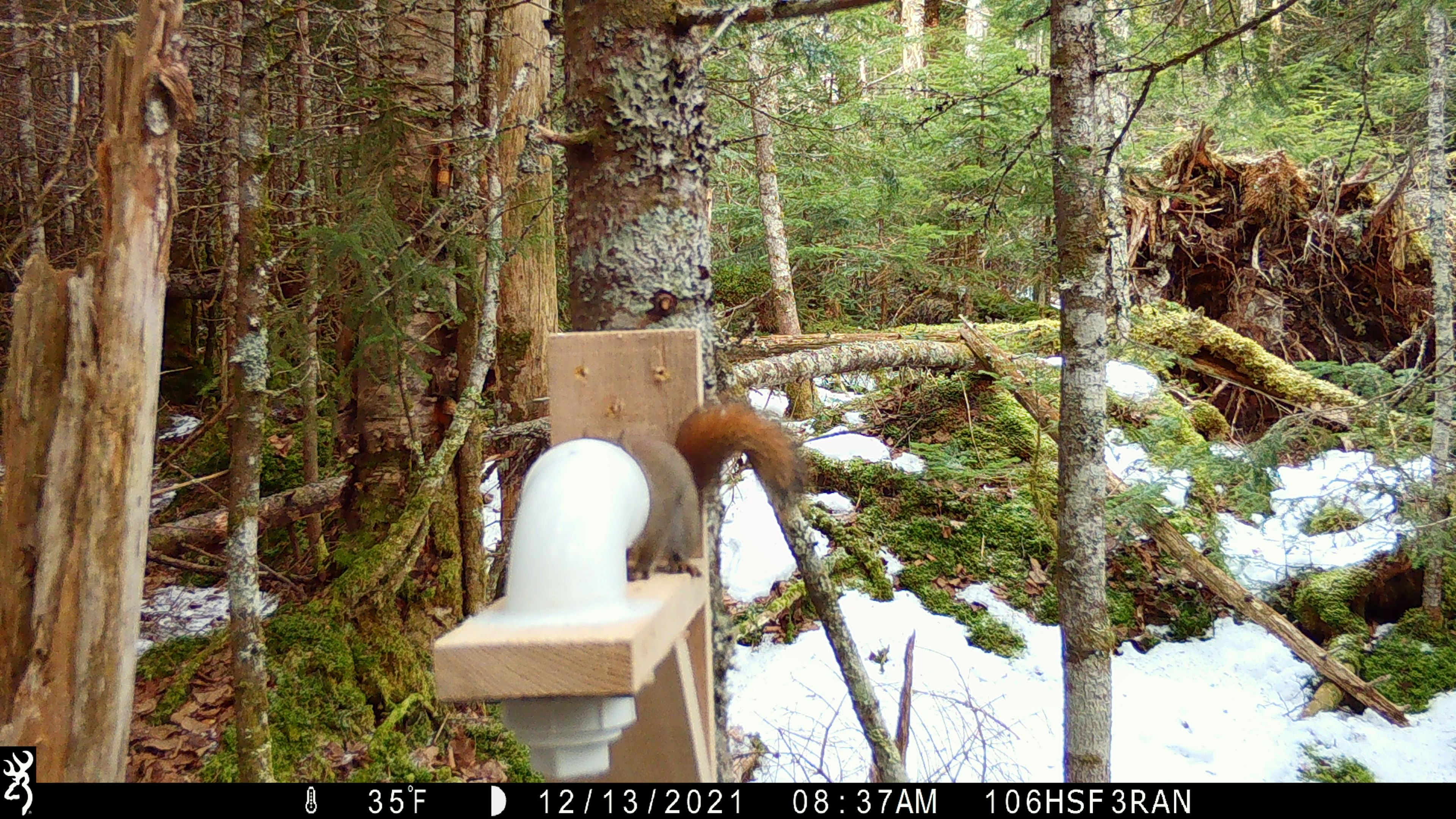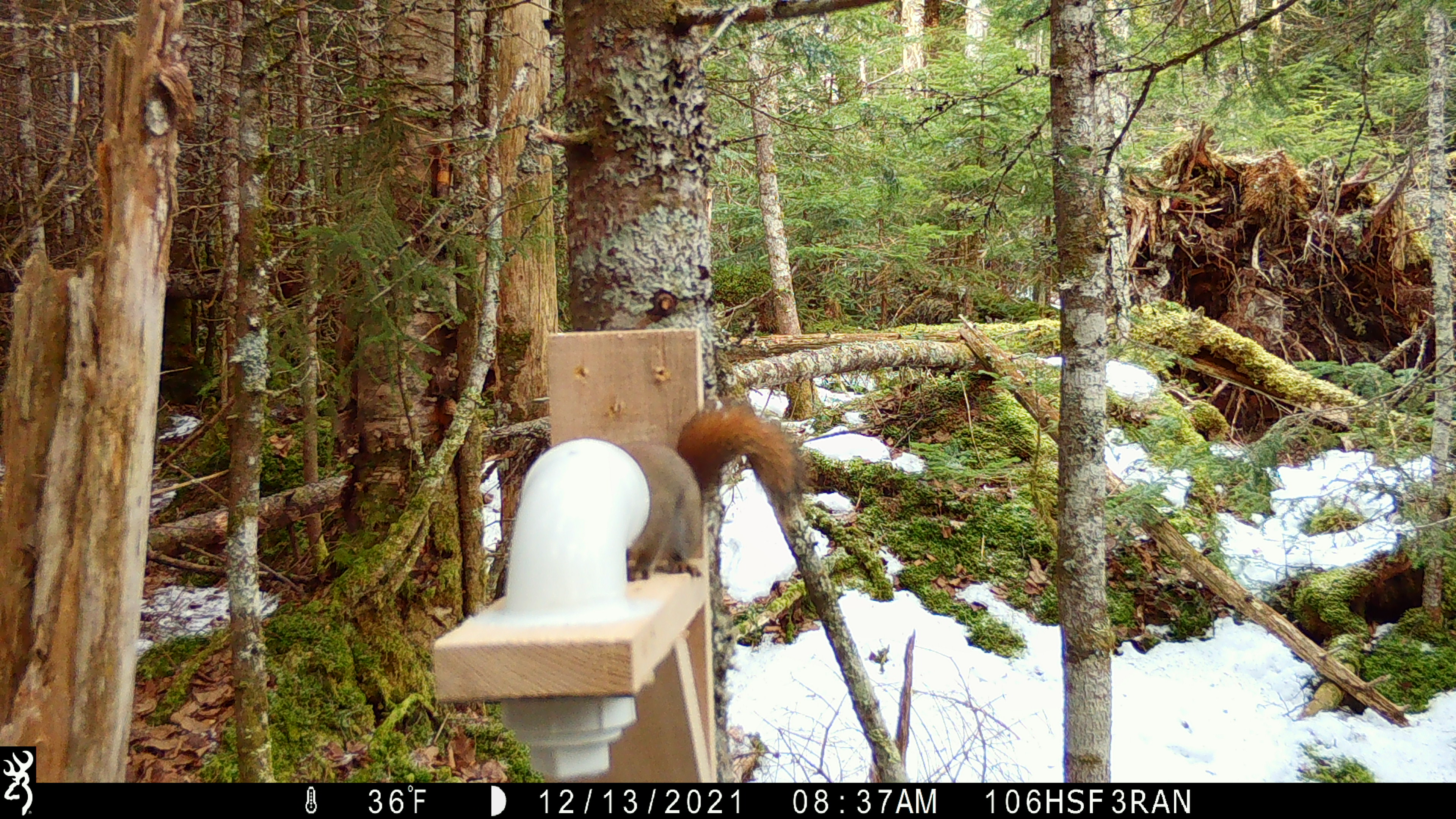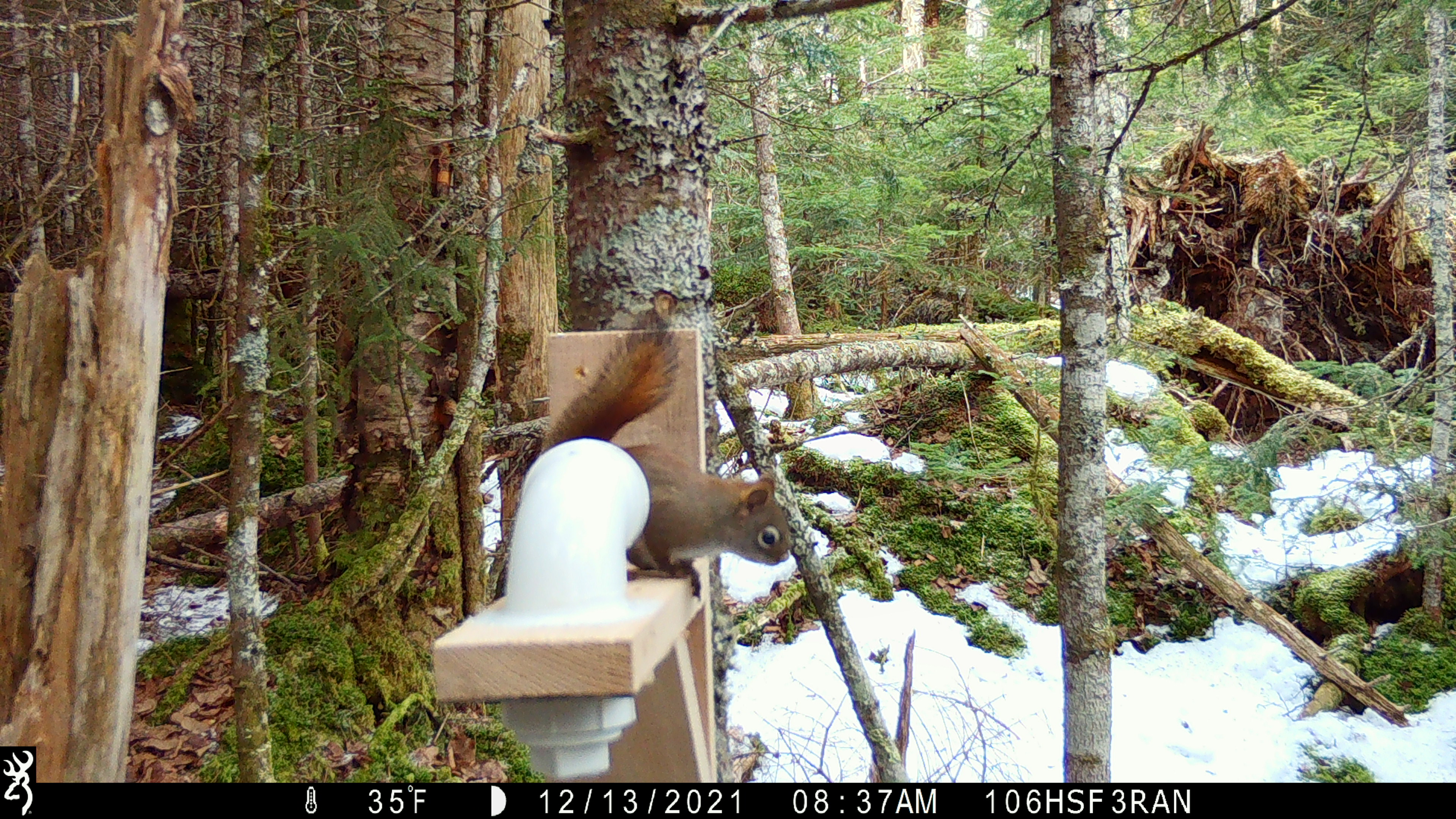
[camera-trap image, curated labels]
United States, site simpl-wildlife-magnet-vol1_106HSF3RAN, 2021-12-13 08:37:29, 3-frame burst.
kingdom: Animalia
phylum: Chordata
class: Mammalia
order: Rodentia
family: Sciuridae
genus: Tamiasciurus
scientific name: Tamiasciurus hudsonicus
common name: red squirrel